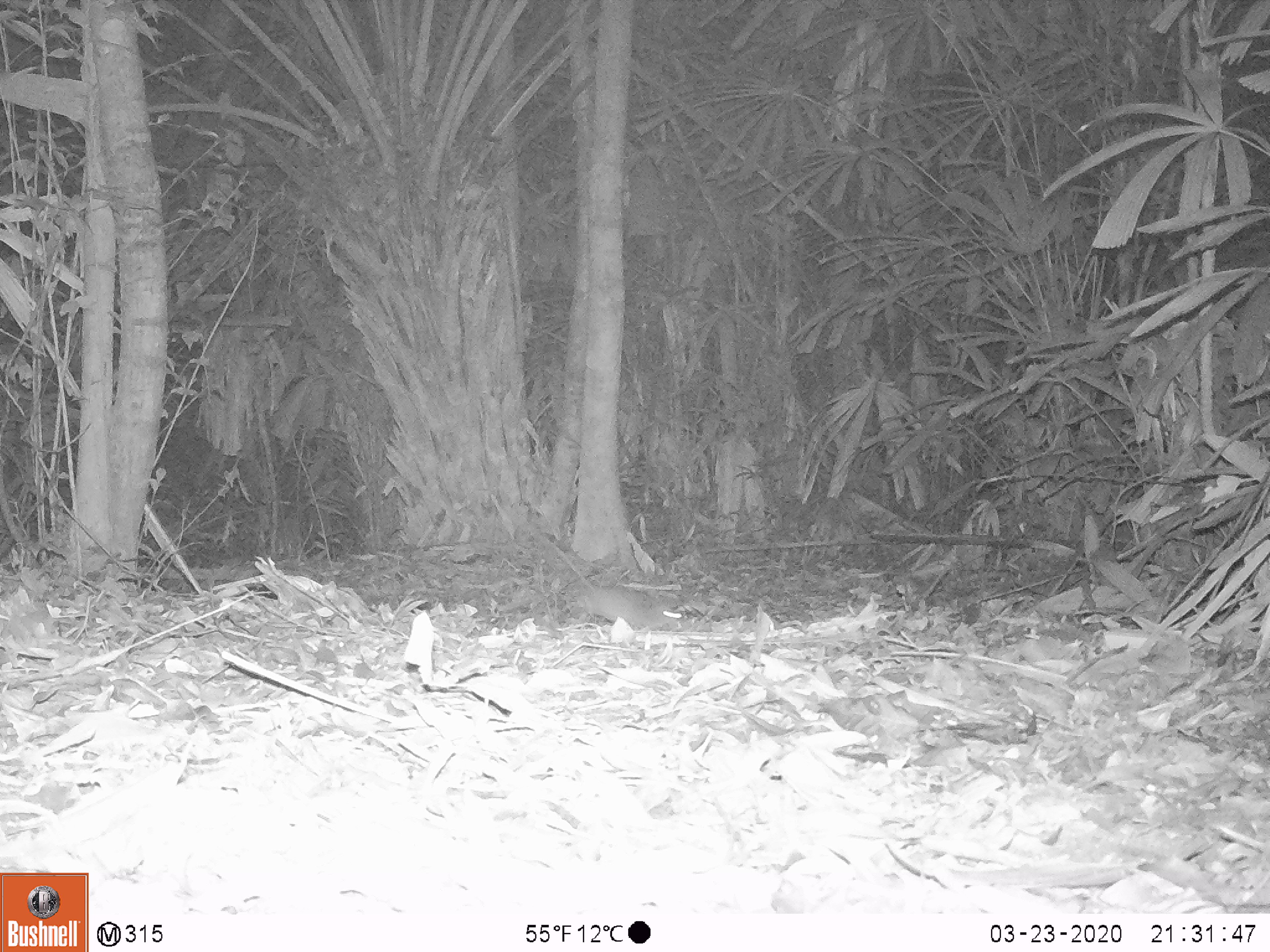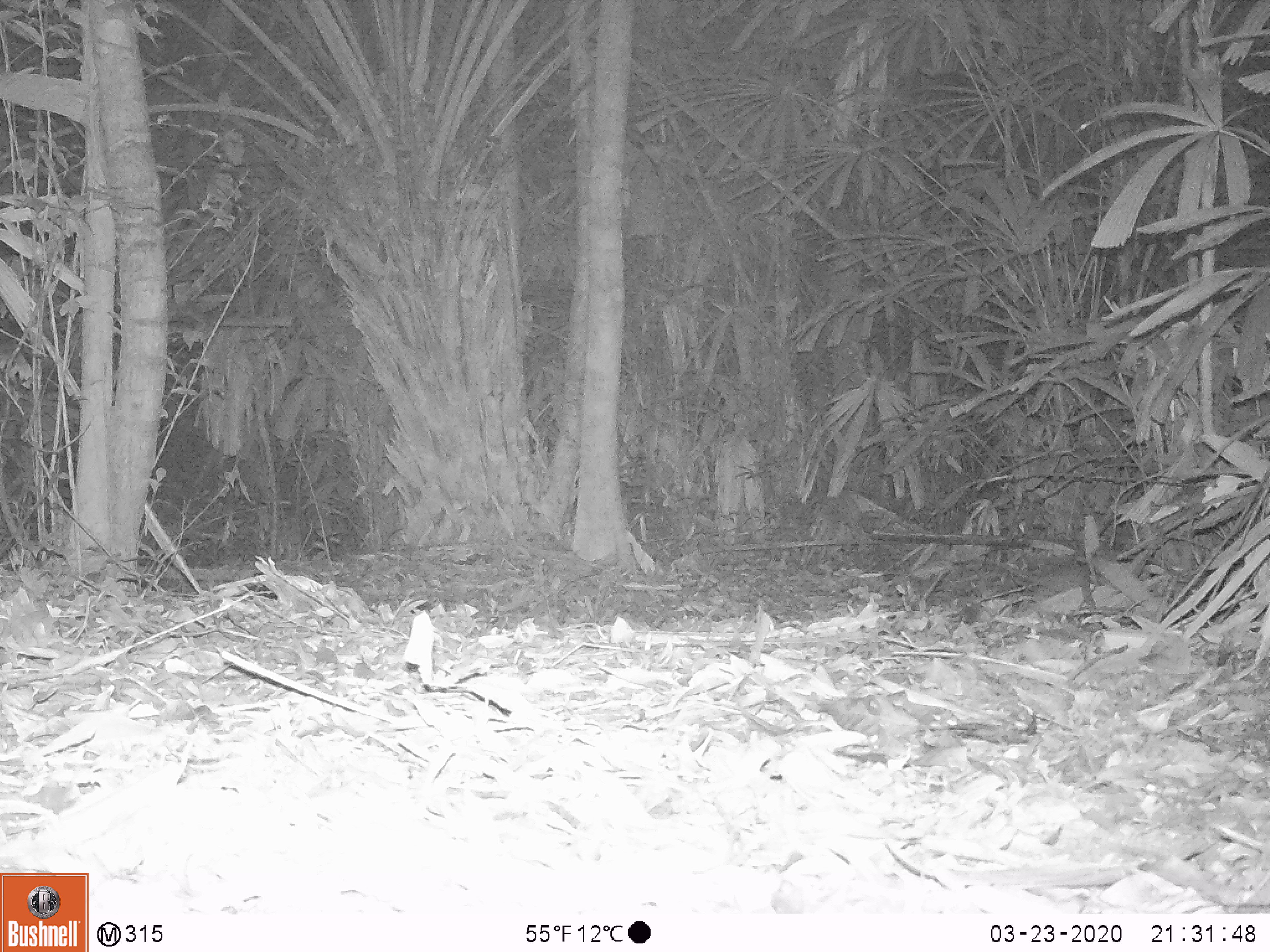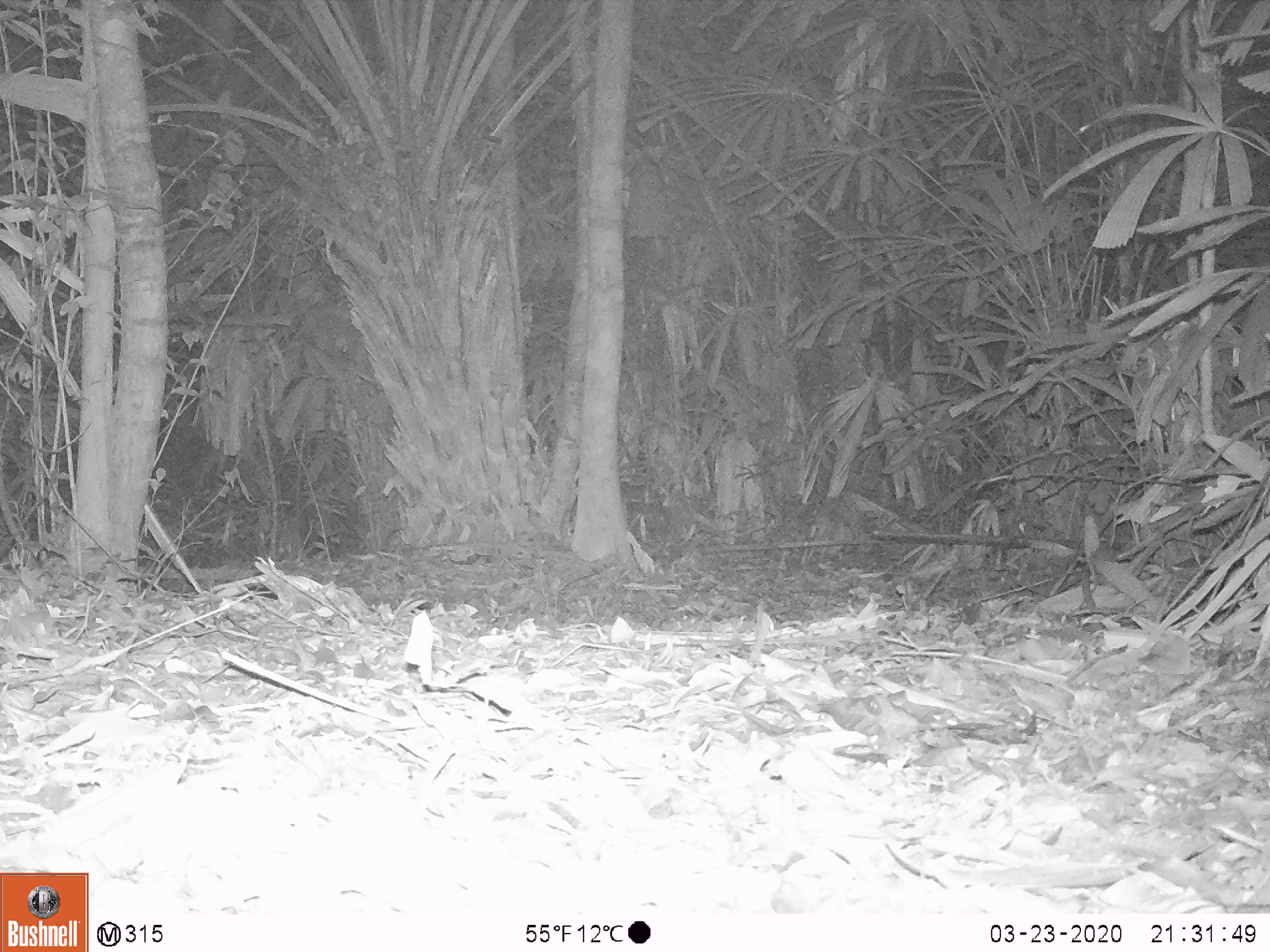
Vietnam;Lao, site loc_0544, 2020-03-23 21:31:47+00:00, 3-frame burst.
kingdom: Animalia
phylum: Chordata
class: Mammalia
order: Rodentia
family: Muridae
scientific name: Muridae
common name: old-world mice and rats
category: unidentified murid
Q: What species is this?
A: Unidentified murid (old-world mice and rats) (Muridae).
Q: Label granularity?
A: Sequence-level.